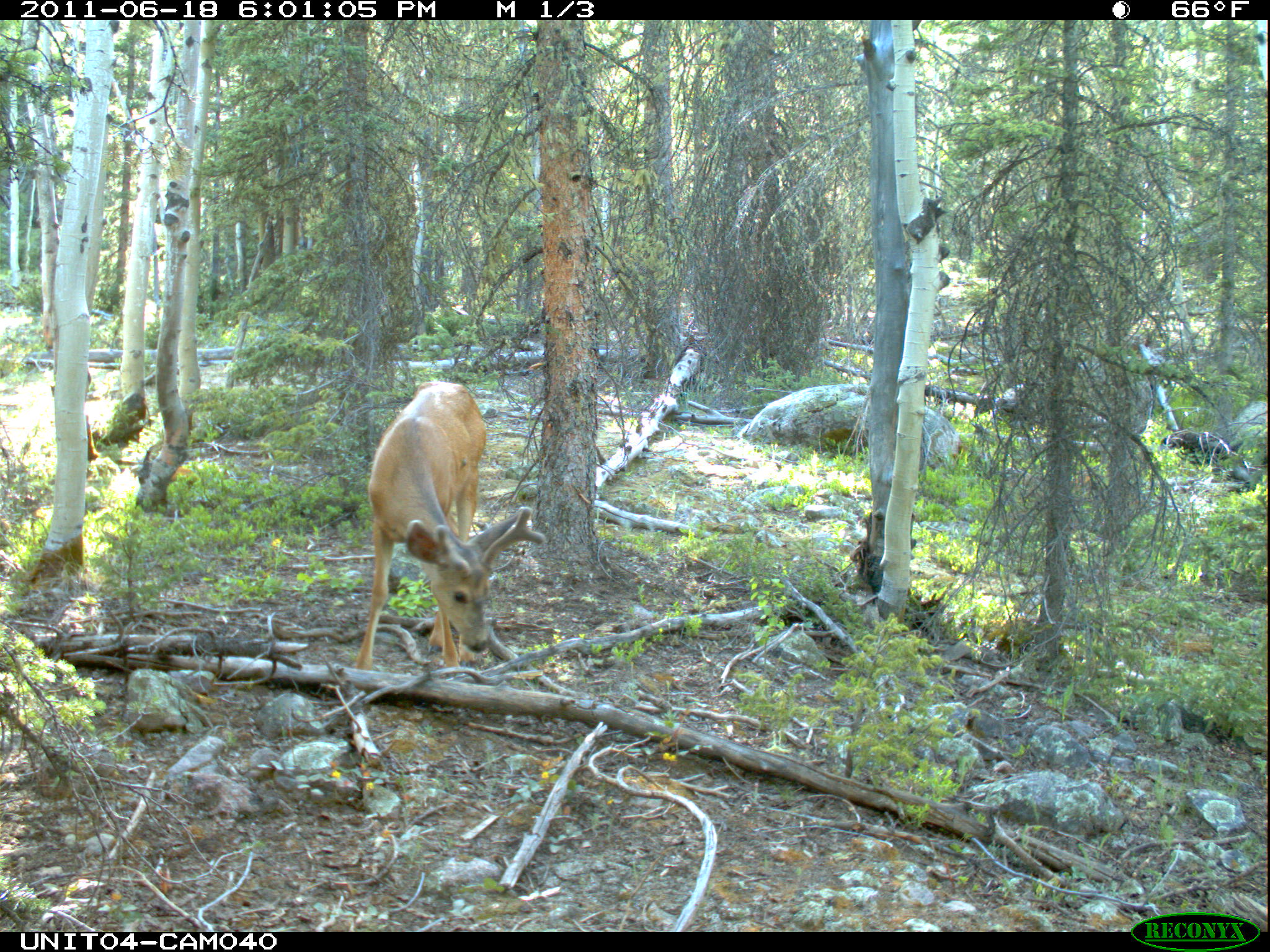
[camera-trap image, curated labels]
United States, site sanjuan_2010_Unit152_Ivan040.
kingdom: Animalia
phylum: Chordata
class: Mammalia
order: Artiodactyla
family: Cervidae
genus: Odocoileus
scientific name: Odocoileus hemionus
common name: mule deer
Odocoileus hemionus (mule deer).